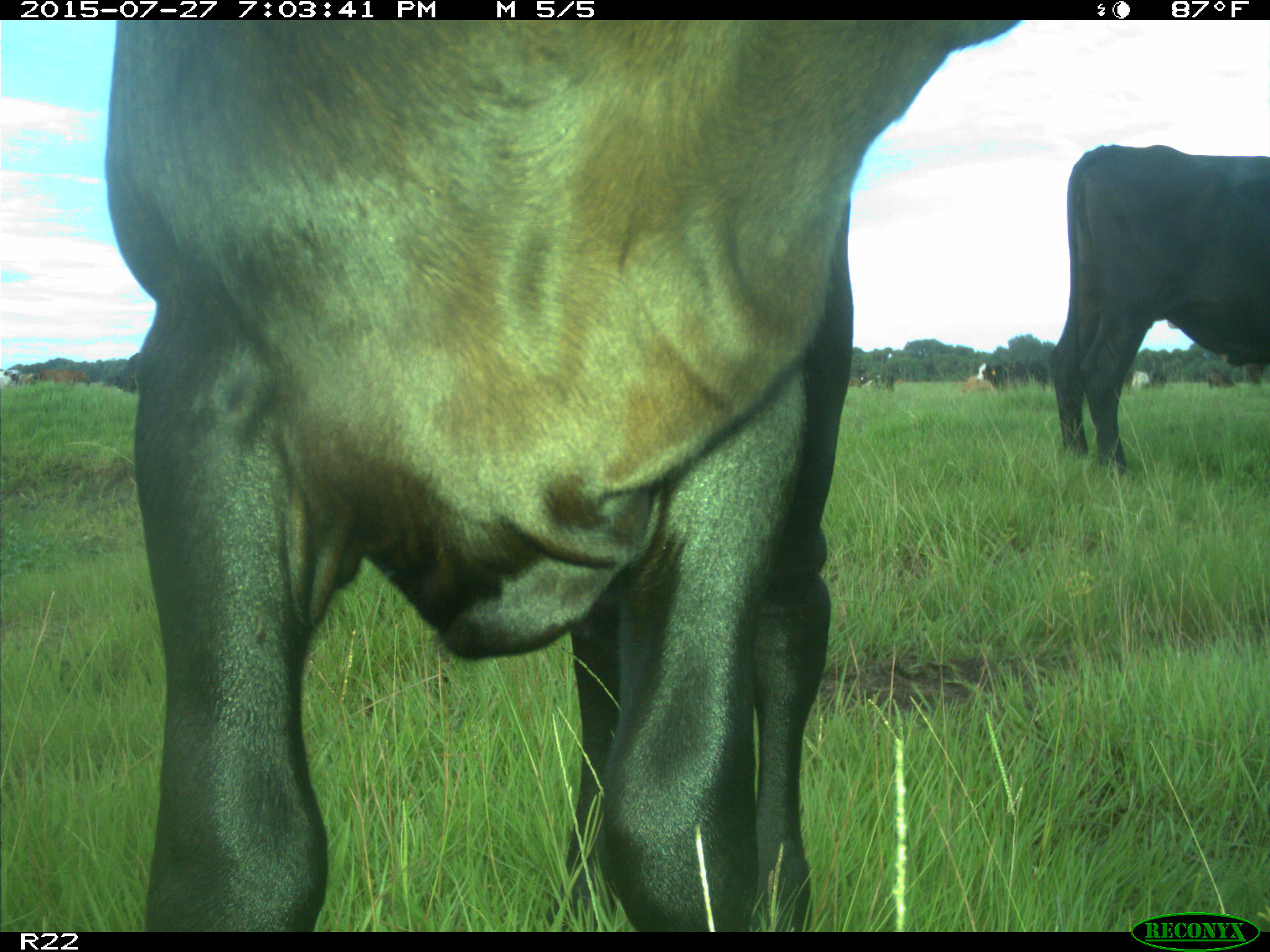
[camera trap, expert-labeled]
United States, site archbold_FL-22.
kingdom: Animalia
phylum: Chordata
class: Mammalia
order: Artiodactyla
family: Bovidae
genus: Bos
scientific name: Bos taurus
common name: domestic cow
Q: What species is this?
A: Bos taurus (domestic cow).